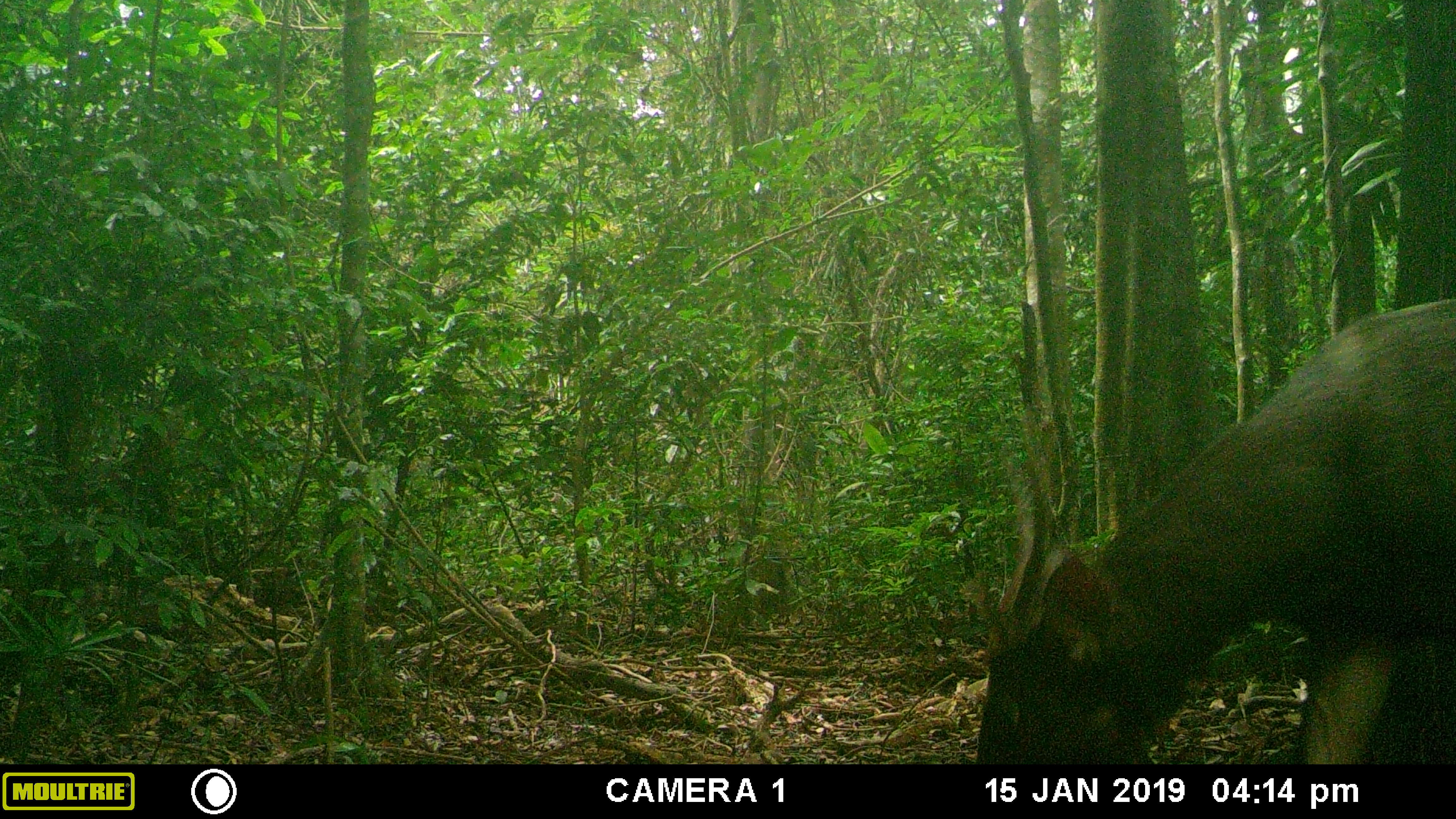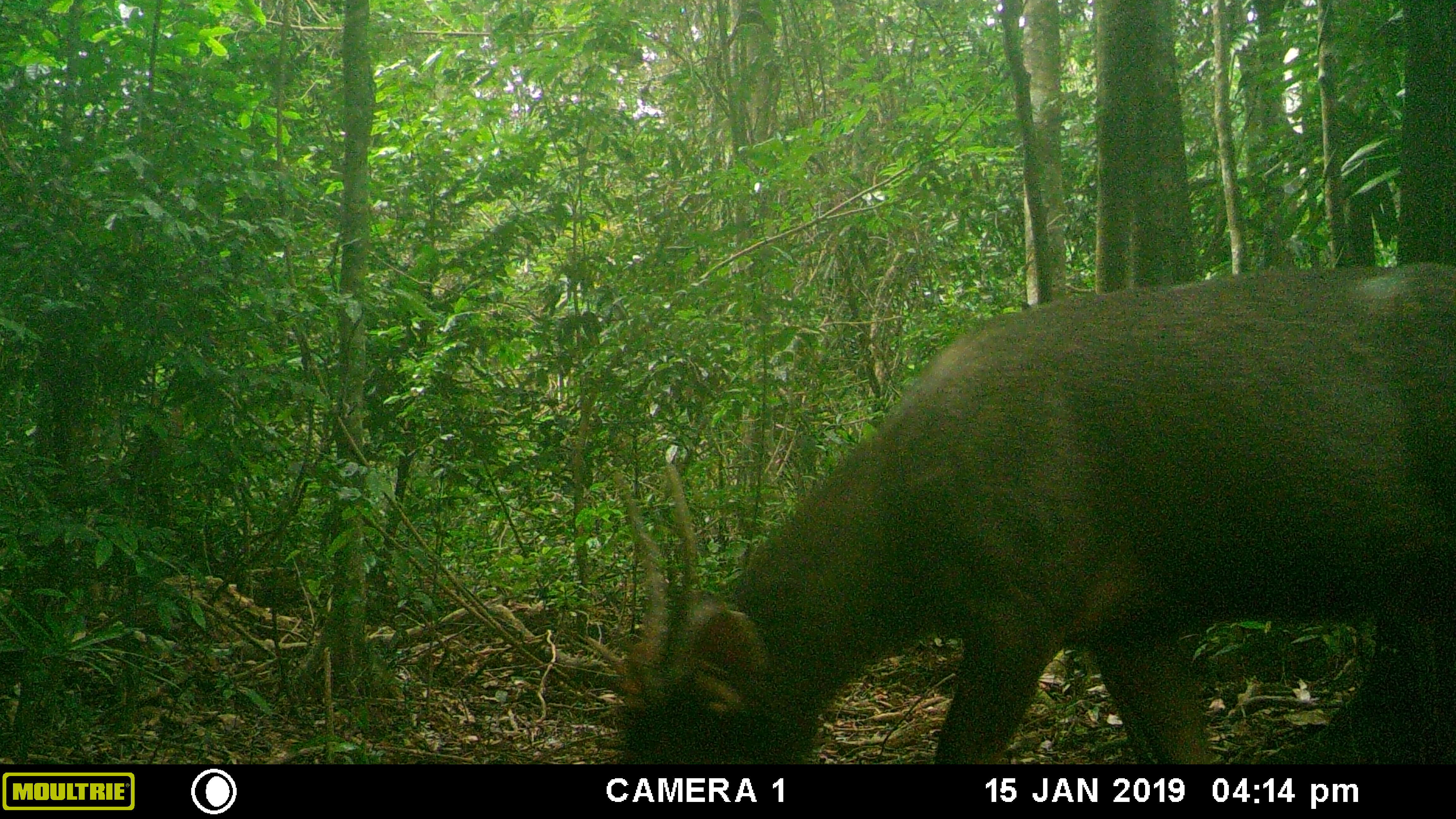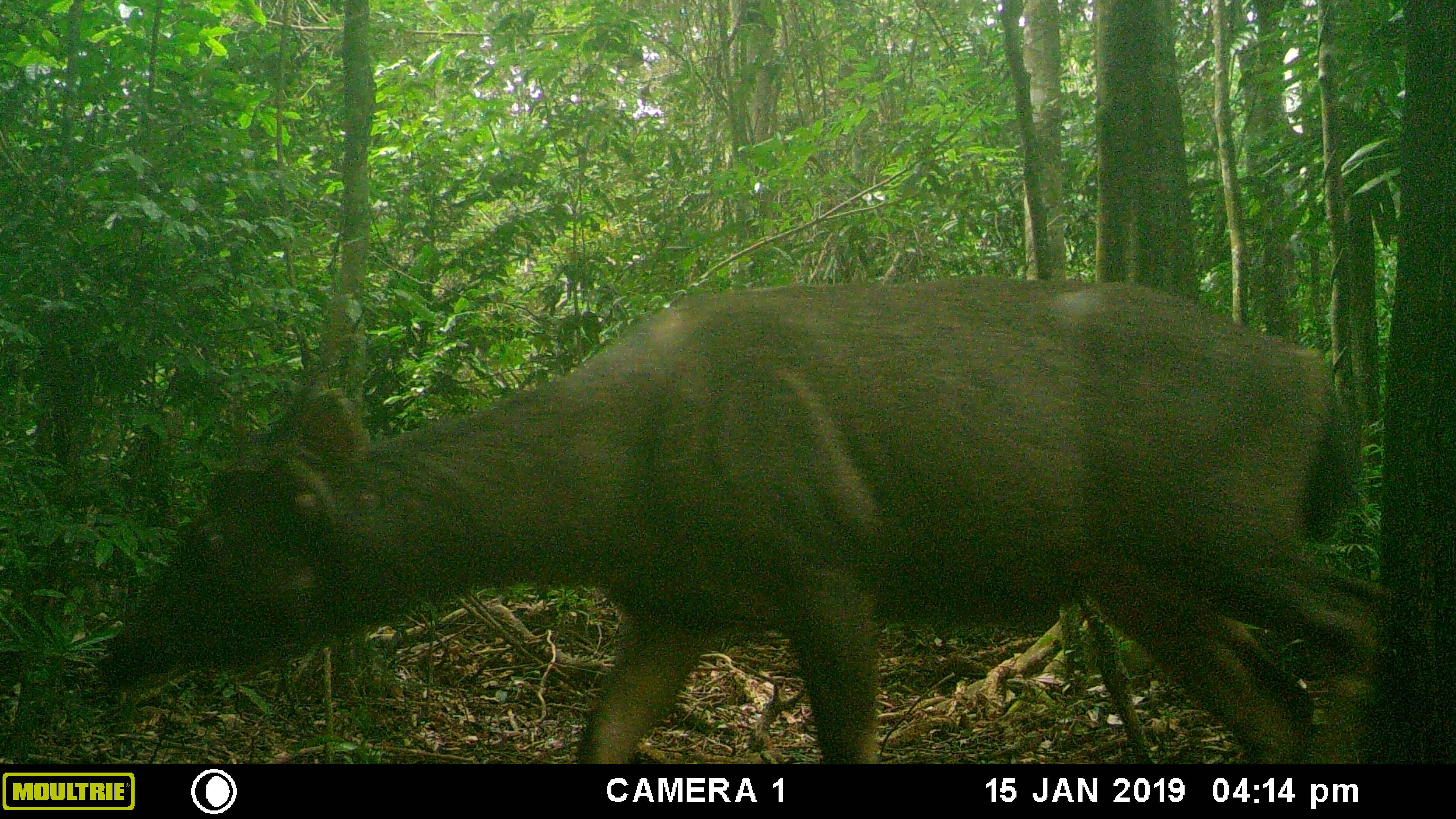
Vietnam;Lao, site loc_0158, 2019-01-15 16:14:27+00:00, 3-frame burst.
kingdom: Animalia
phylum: Chordata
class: Mammalia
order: Artiodactyla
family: Cervidae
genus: Rusa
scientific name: Rusa unicolor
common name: sambar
Sambar (Rusa unicolor). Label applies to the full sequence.